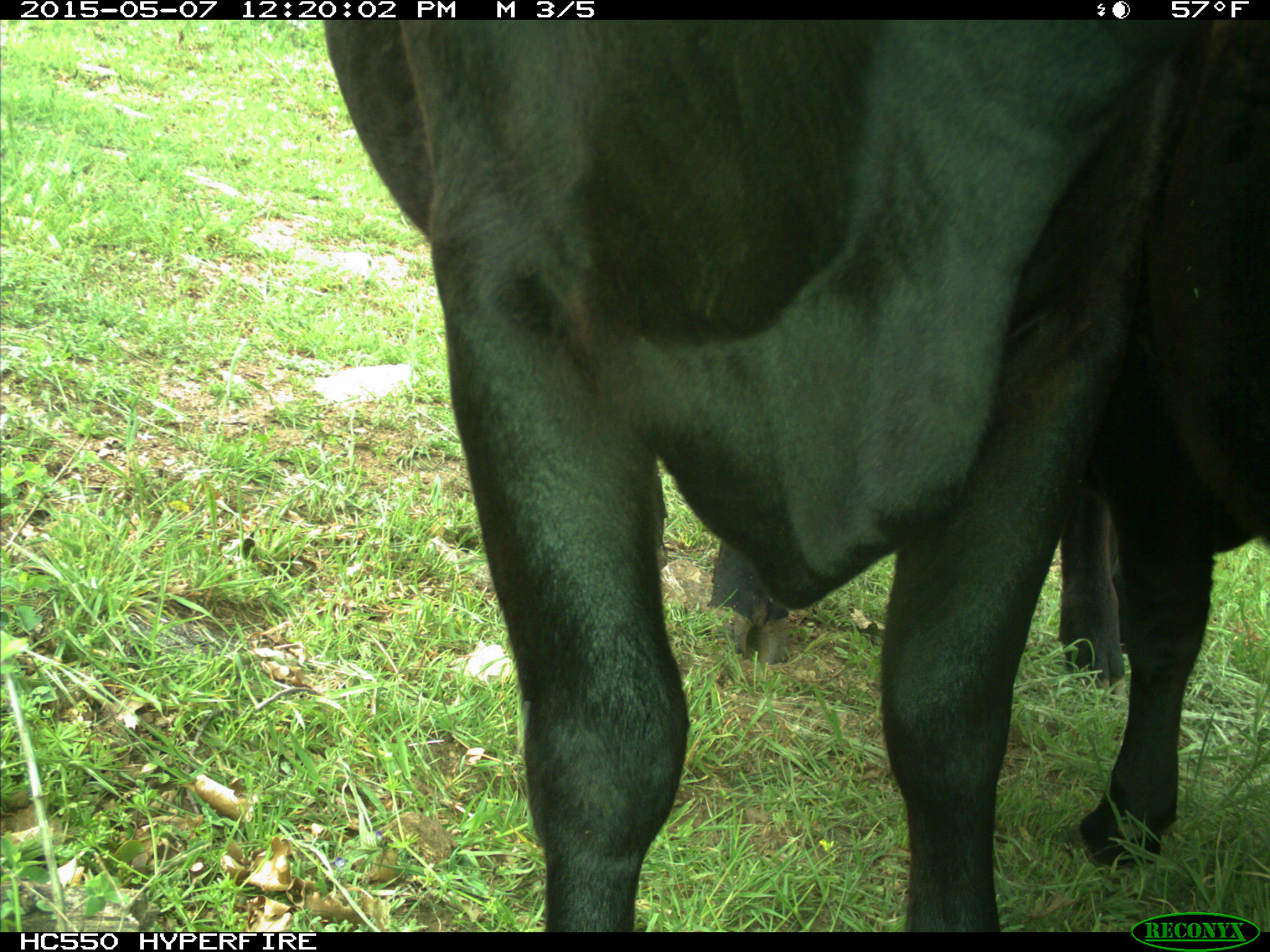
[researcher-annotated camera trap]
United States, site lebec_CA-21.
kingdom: Animalia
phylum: Chordata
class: Mammalia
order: Artiodactyla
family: Bovidae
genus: Bos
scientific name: Bos taurus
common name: domestic cow